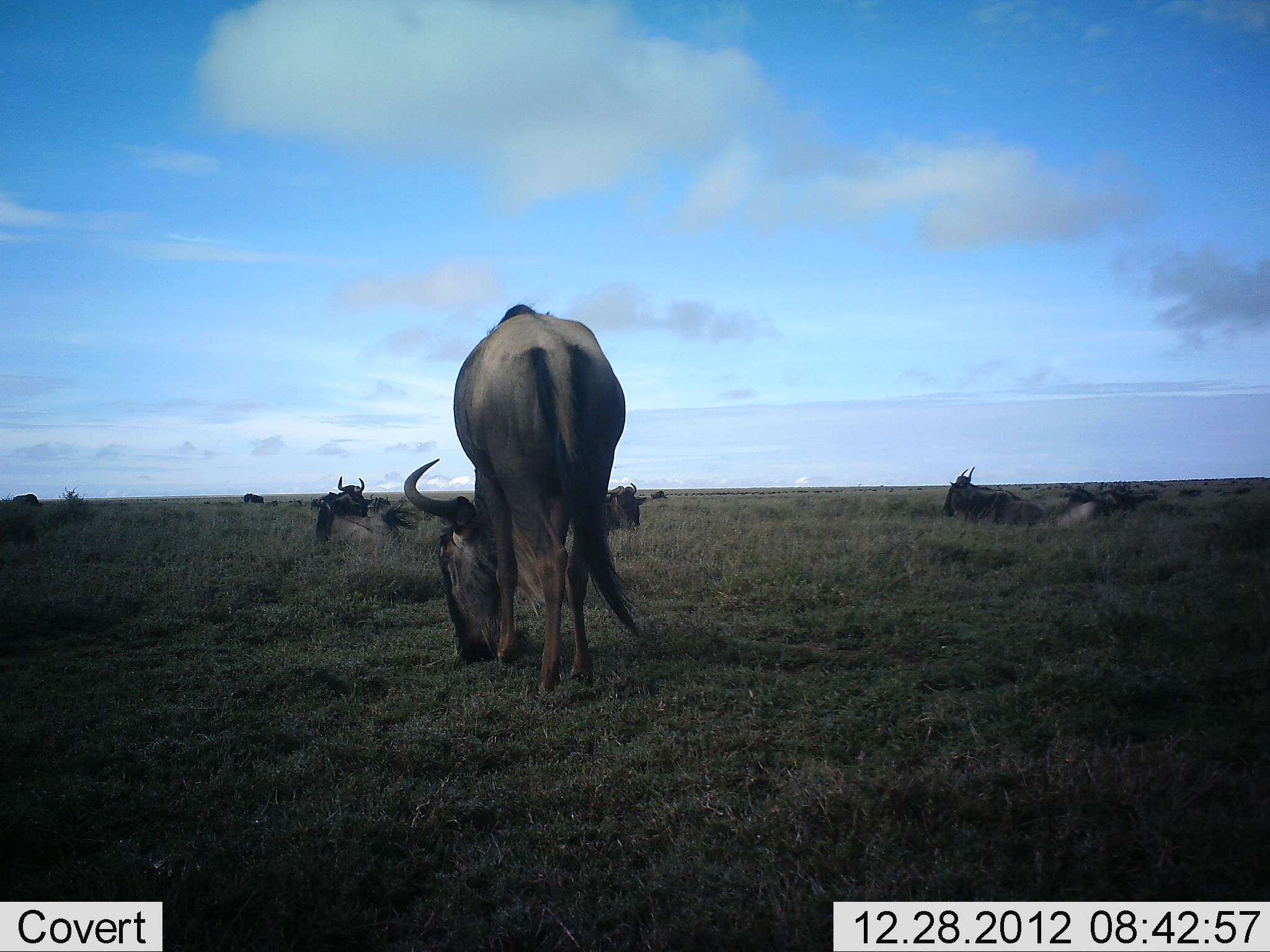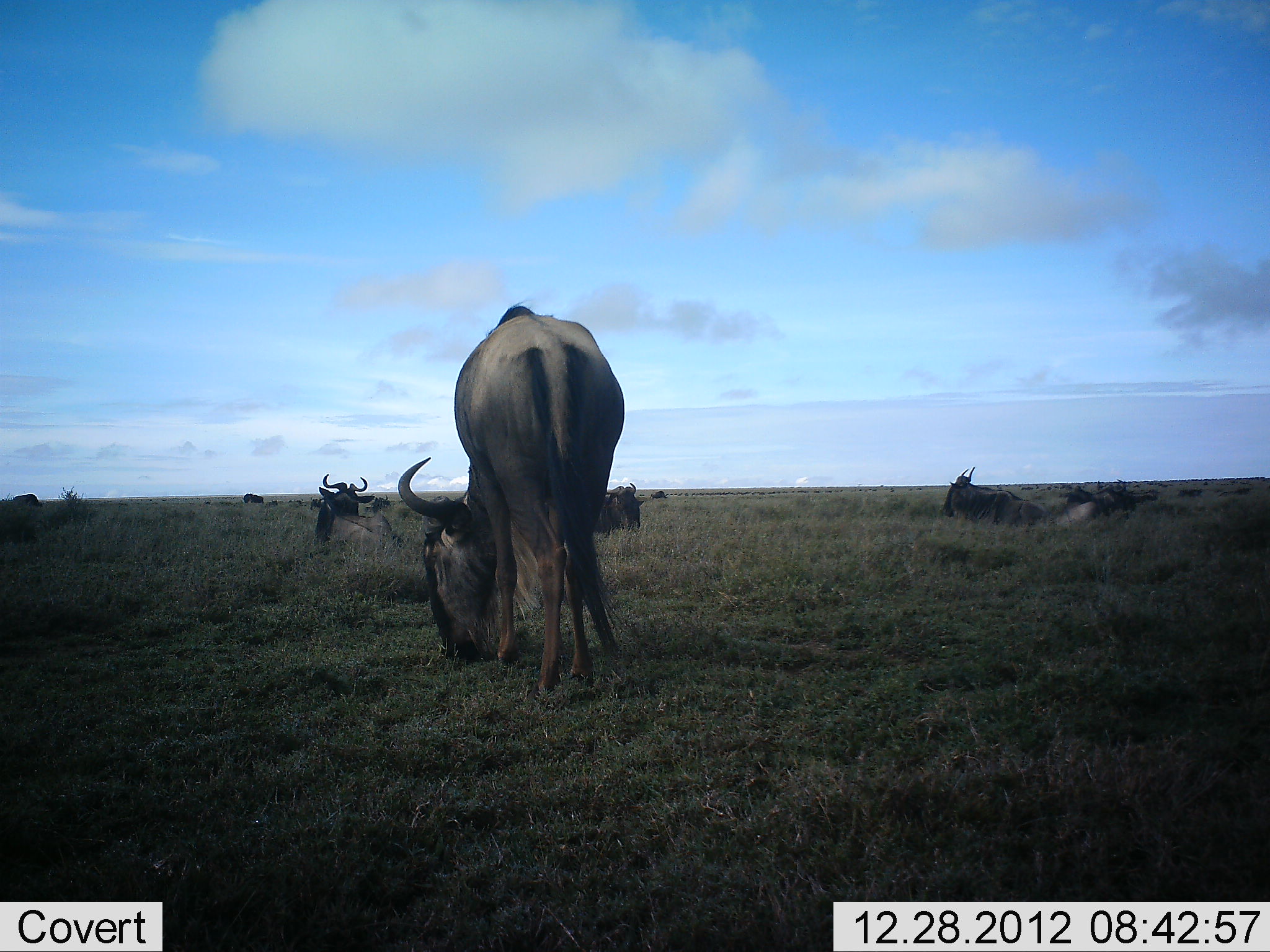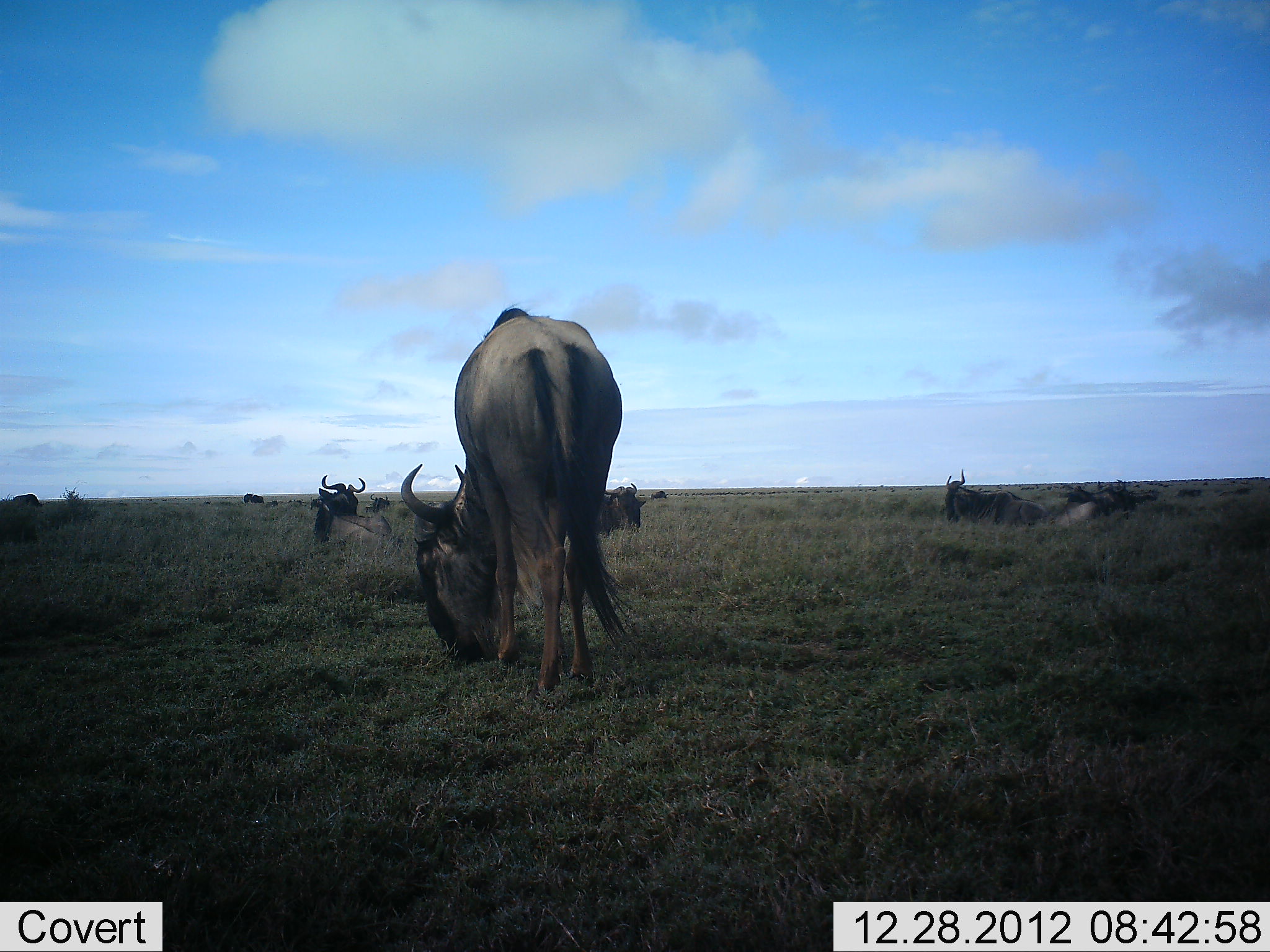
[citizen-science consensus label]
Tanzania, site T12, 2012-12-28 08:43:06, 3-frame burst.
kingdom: Animalia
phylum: Chordata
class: Mammalia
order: Artiodactyla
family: Bovidae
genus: Connochaetes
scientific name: Connochaetes taurinus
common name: blue wildebeest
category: wildebeest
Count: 11-50.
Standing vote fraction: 40%.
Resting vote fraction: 80%.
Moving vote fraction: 0%.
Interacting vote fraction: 0%.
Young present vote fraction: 0%.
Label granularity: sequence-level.